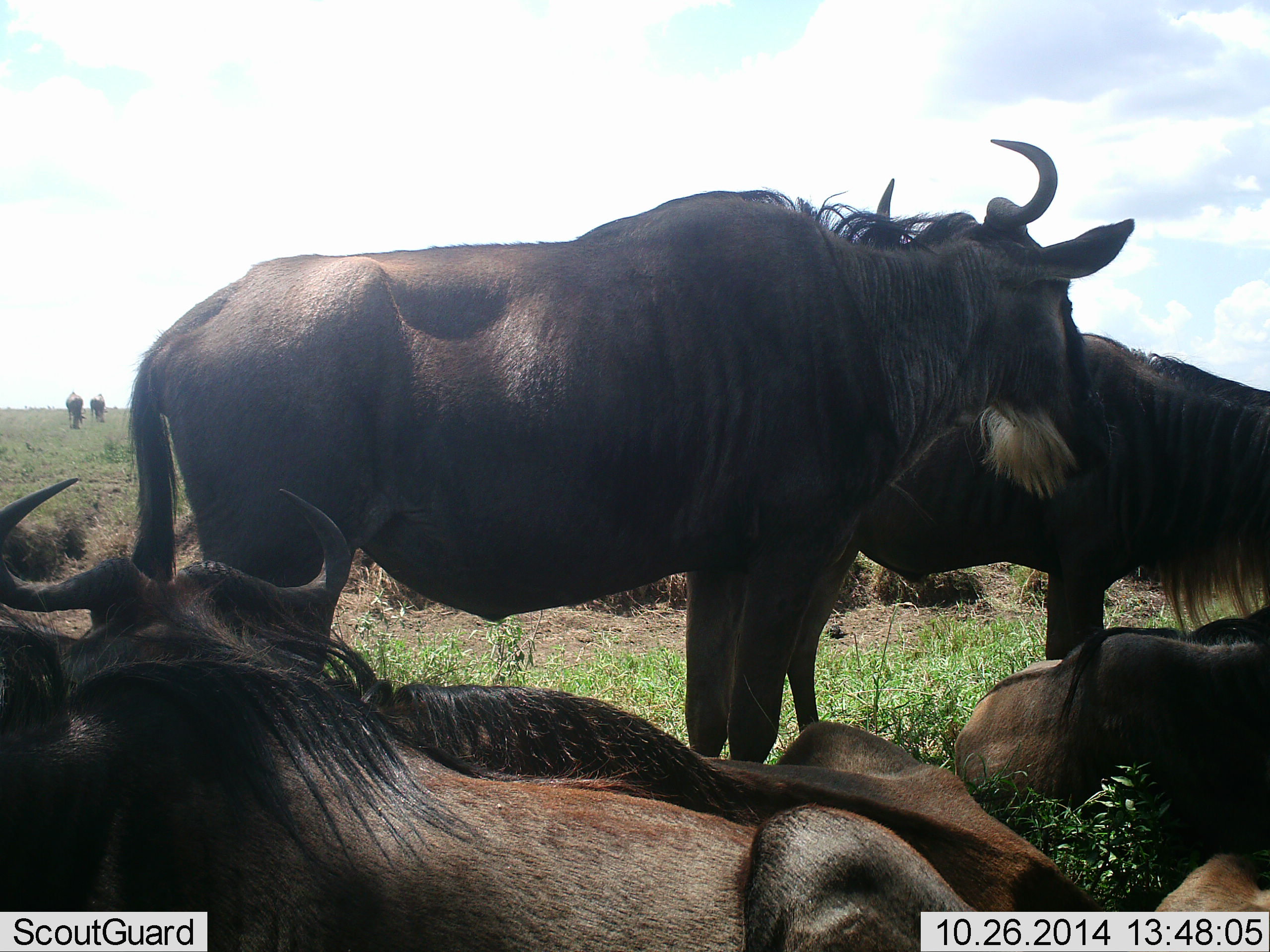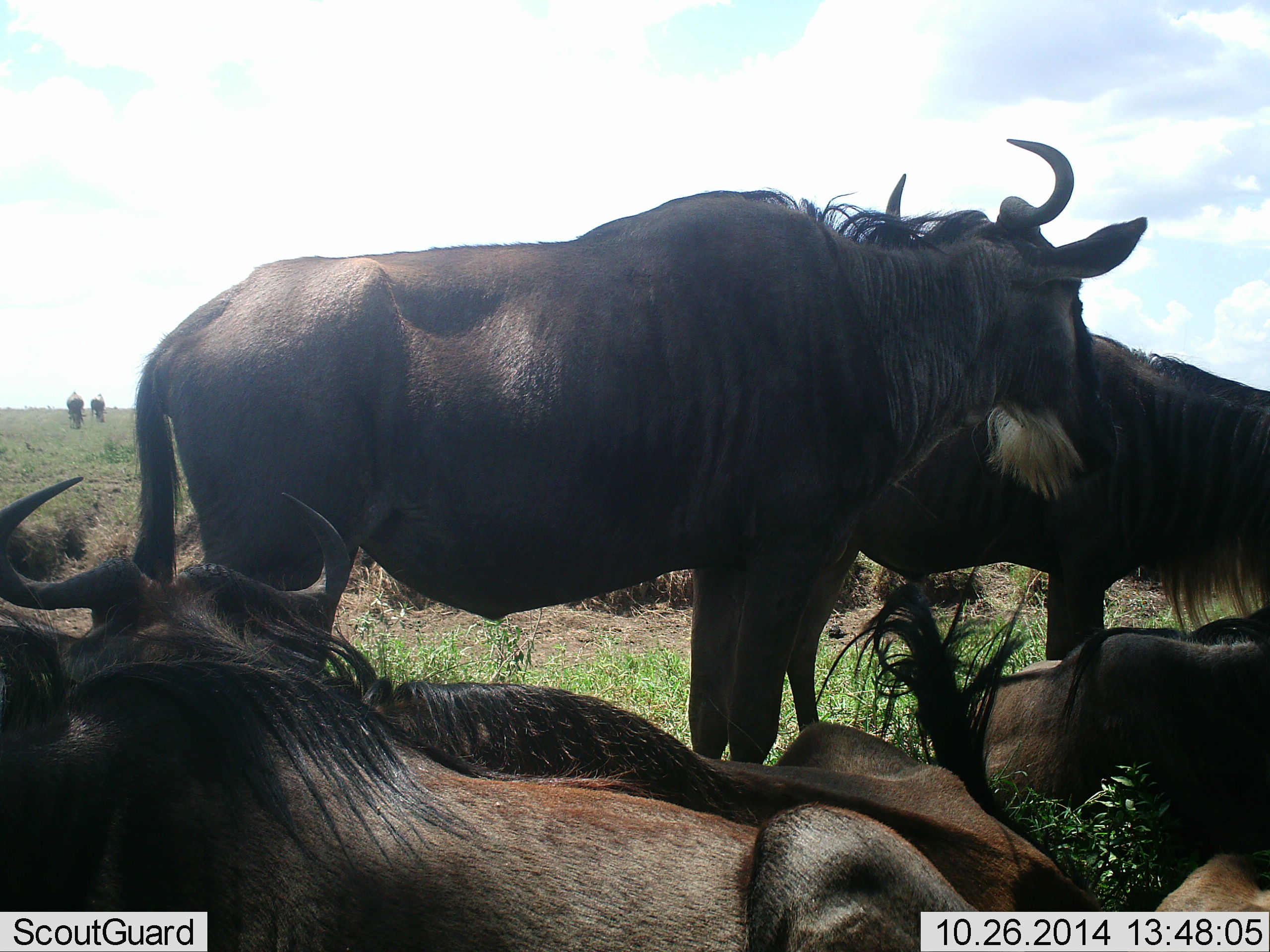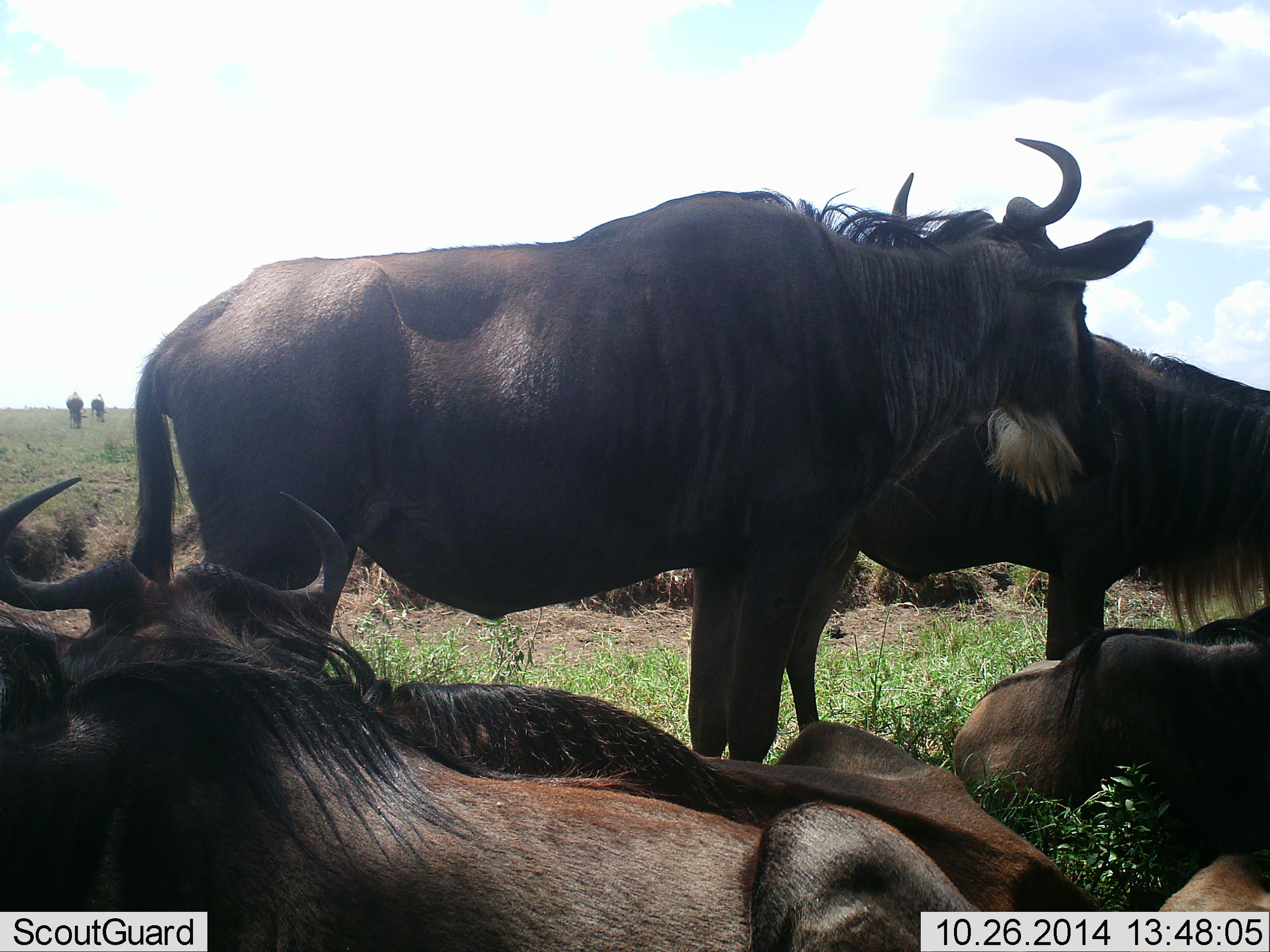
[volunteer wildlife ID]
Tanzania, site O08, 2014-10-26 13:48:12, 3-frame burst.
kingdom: Animalia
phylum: Chordata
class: Mammalia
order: Artiodactyla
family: Bovidae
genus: Connochaetes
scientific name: Connochaetes taurinus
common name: blue wildebeest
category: wildebeest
Wildebeest (blue wildebeest) (Connochaetes taurinus), count 7. Behavior (volunteer vote fractions): standing 70%, resting 100%, moving 0%, interacting 0%. Young present (vote fraction): 0%. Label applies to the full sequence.